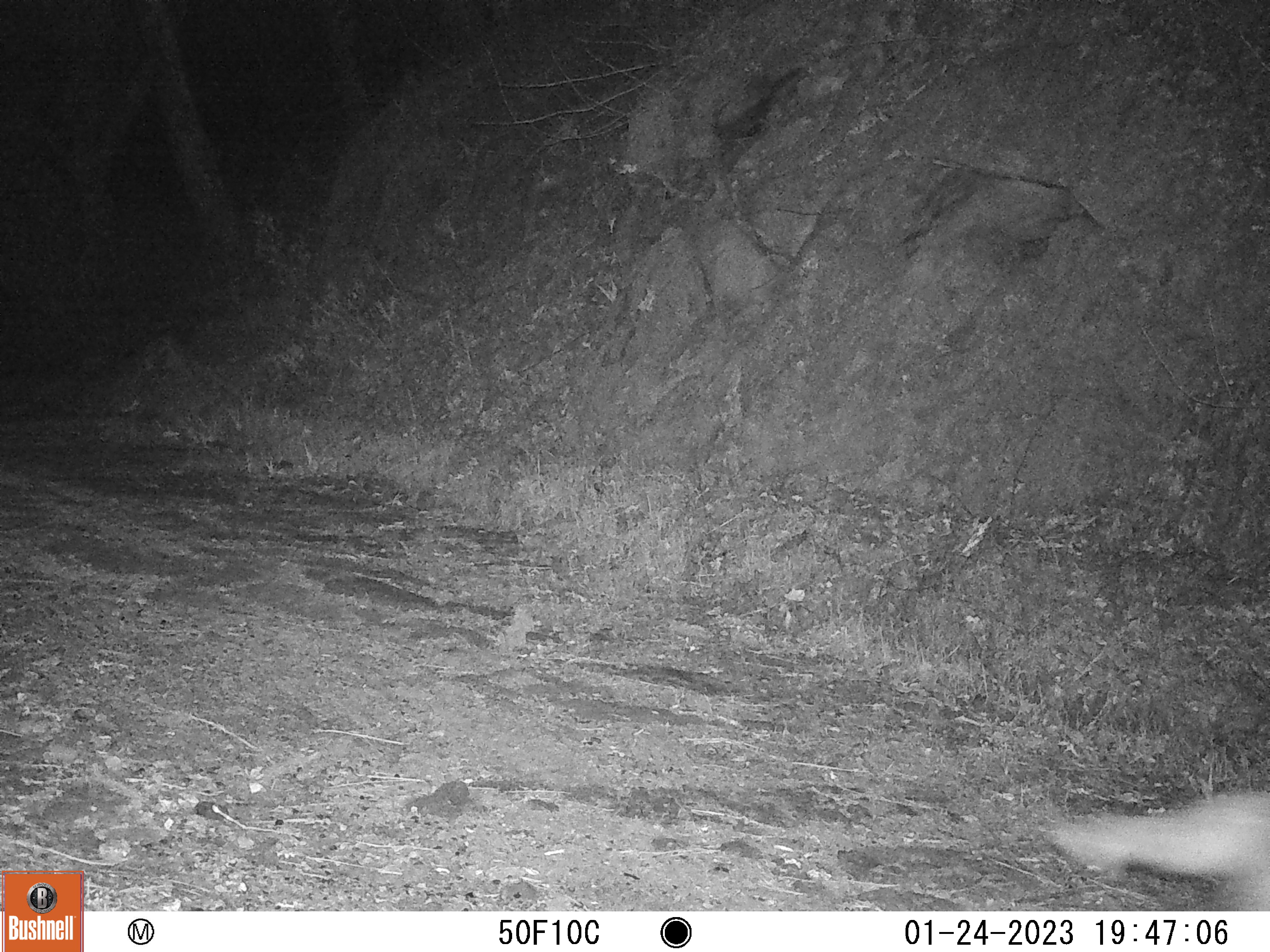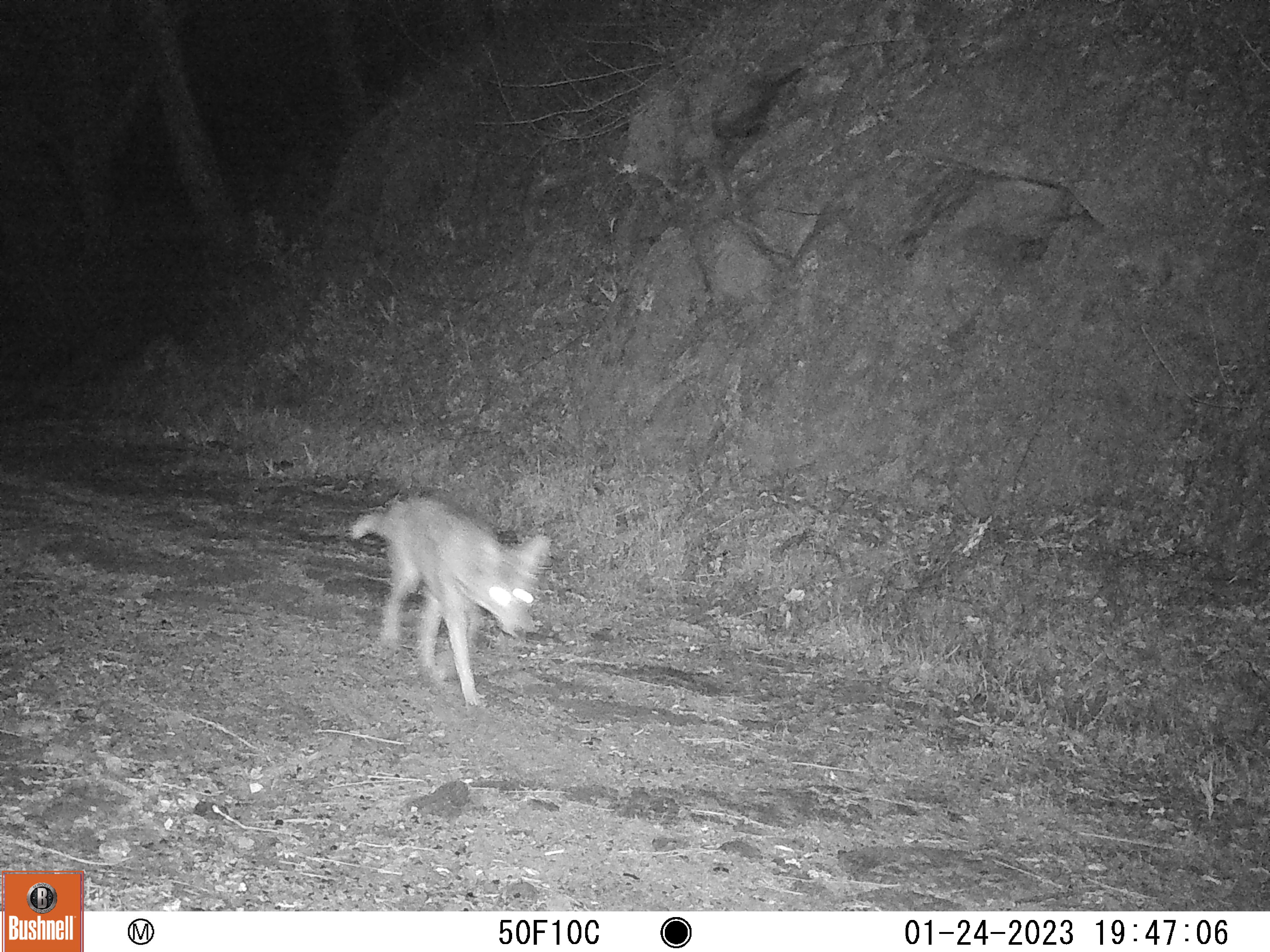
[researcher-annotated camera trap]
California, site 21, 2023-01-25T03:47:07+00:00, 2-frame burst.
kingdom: Animalia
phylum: Chordata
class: Mammalia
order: Carnivora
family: Canidae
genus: Canis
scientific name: Canis latrans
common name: coyote